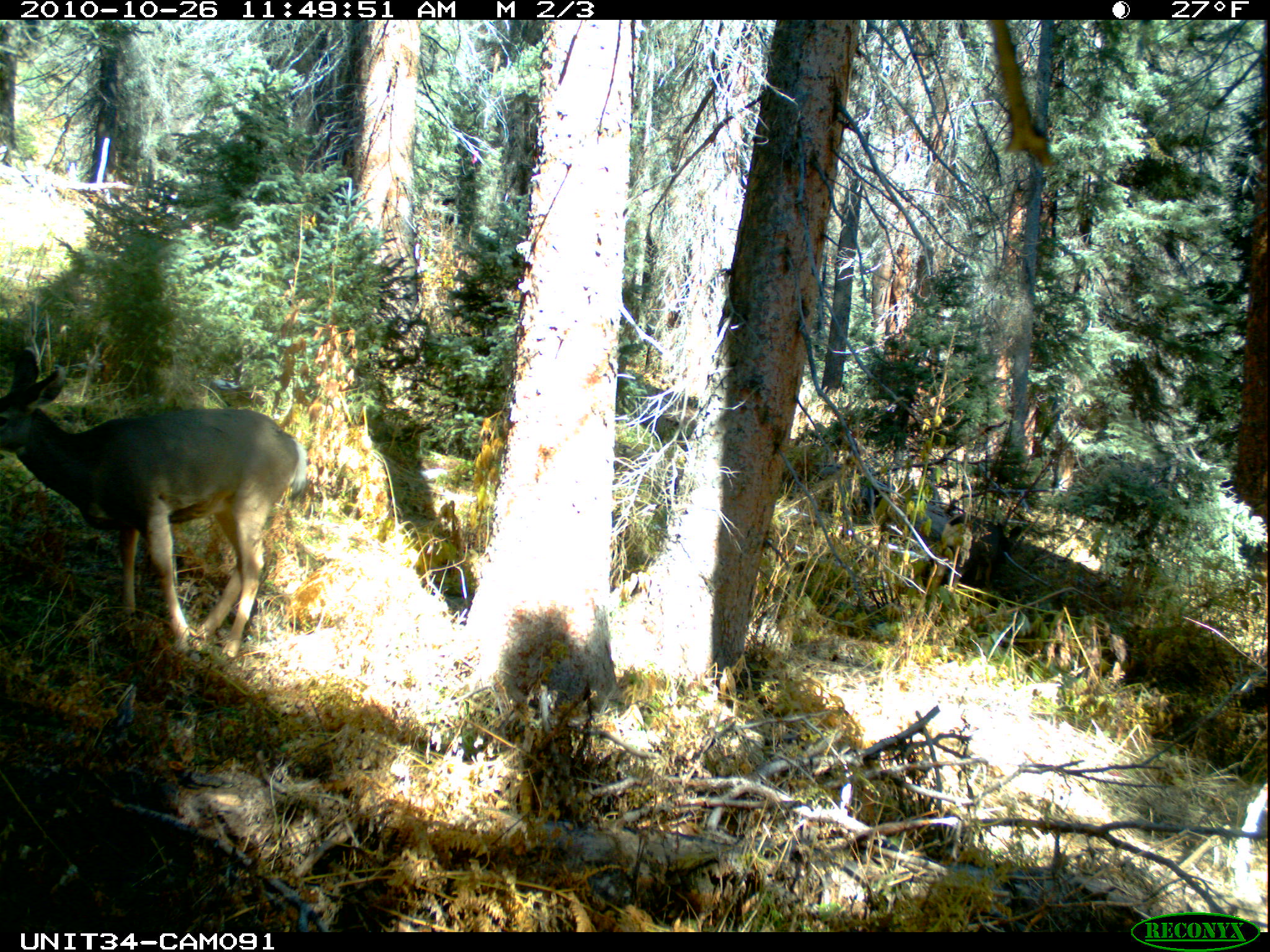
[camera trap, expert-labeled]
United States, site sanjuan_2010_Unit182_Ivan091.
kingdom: Animalia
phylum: Chordata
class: Mammalia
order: Artiodactyla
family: Cervidae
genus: Odocoileus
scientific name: Odocoileus hemionus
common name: mule deer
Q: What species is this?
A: Odocoileus hemionus (mule deer).